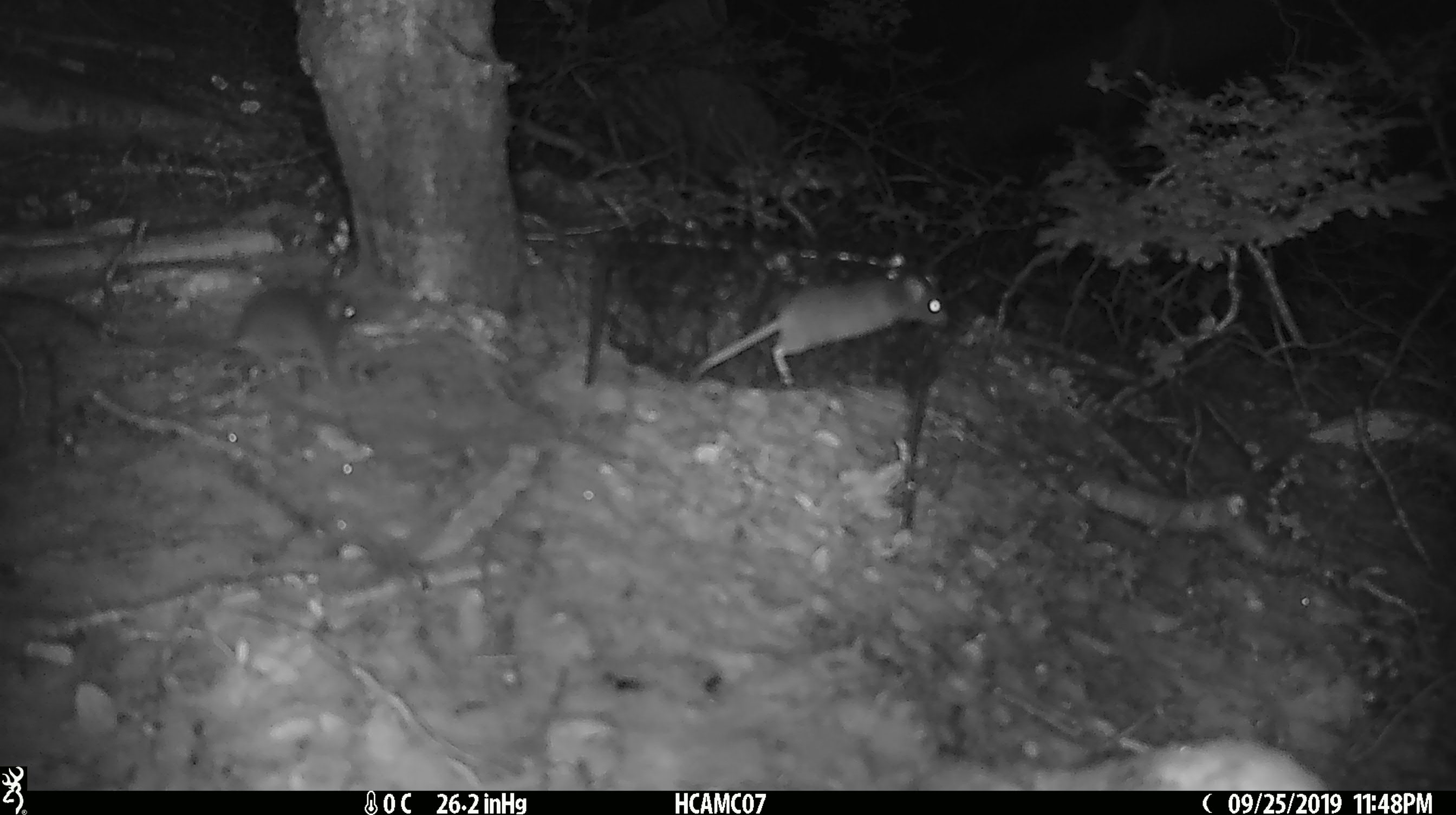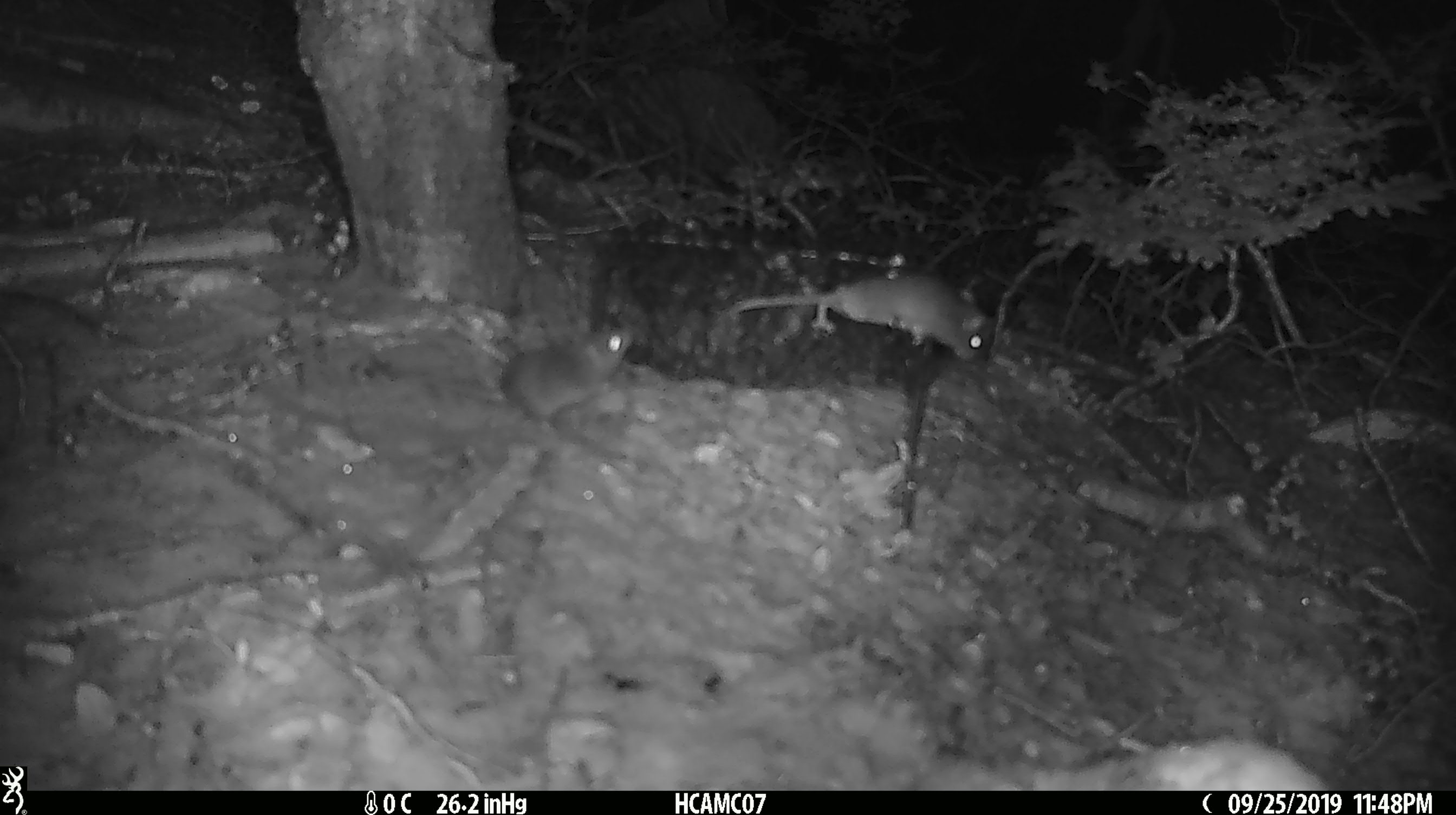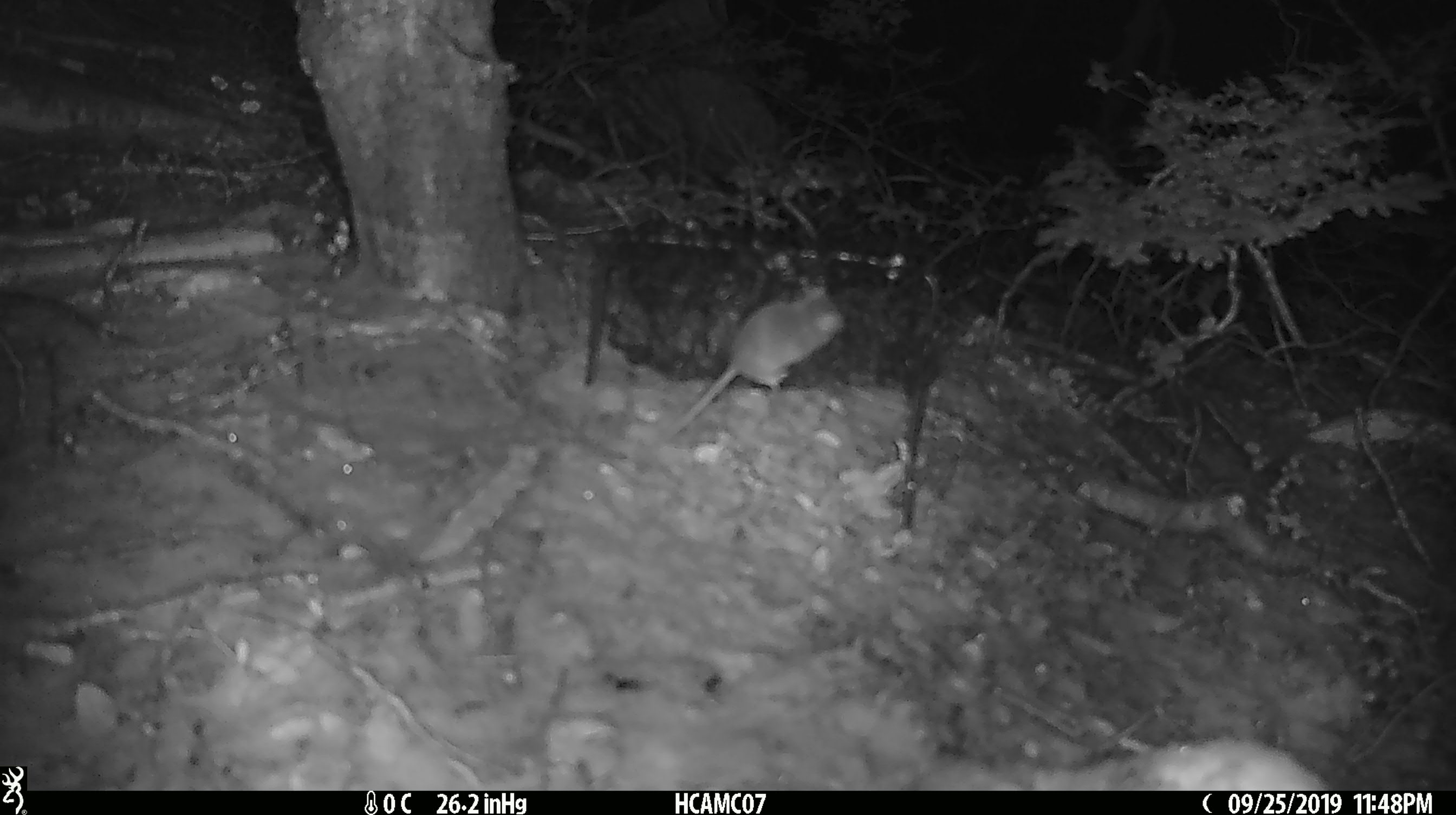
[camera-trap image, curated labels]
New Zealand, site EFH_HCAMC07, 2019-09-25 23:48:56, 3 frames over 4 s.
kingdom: Animalia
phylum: Chordata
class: Mammalia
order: Rodentia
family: Muridae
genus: Mus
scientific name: Mus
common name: mouse